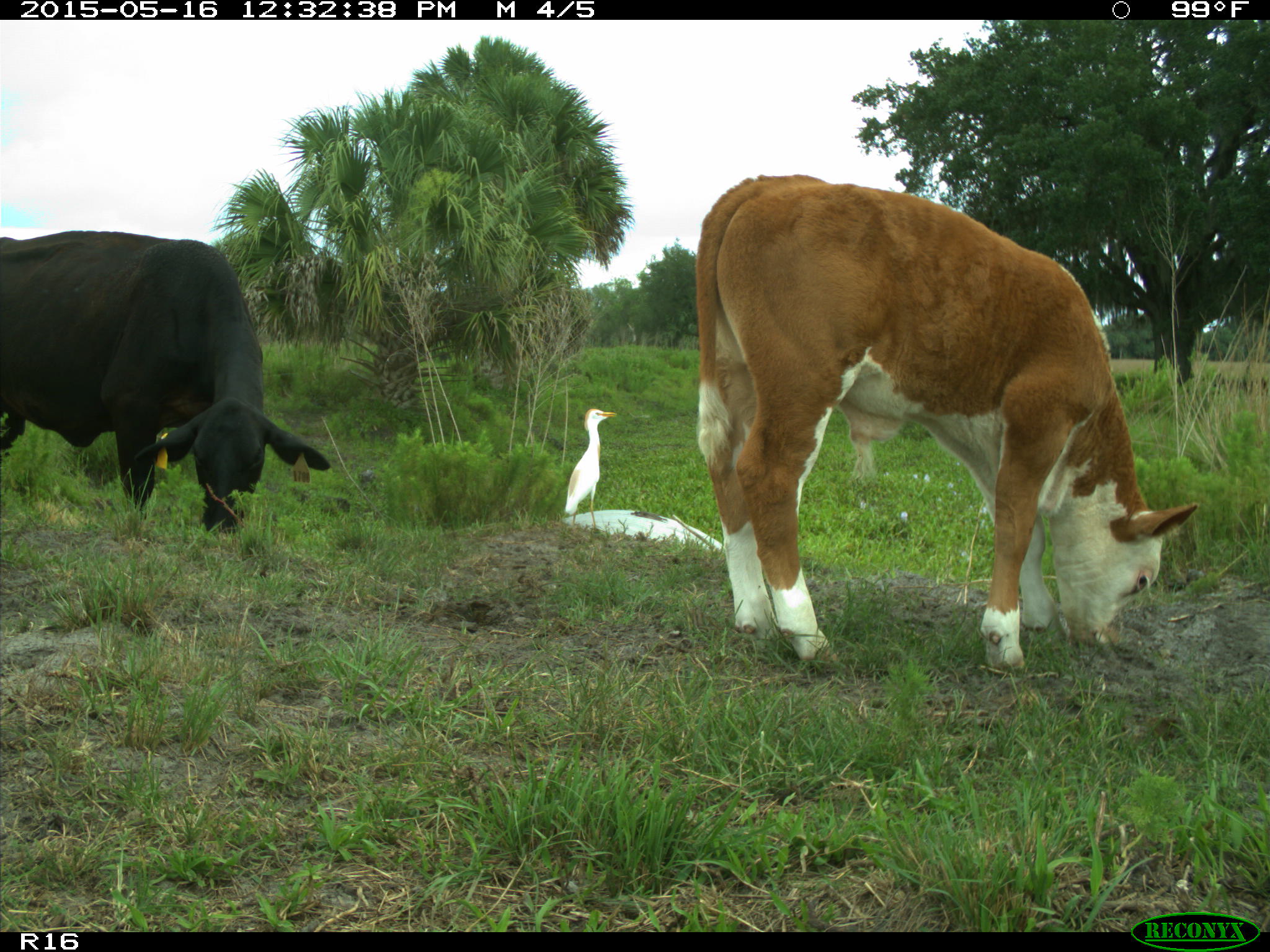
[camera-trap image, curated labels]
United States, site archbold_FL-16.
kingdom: Animalia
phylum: Chordata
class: Mammalia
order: Artiodactyla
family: Bovidae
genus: Bos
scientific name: Bos taurus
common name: domestic cow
Bos taurus (domestic cow).